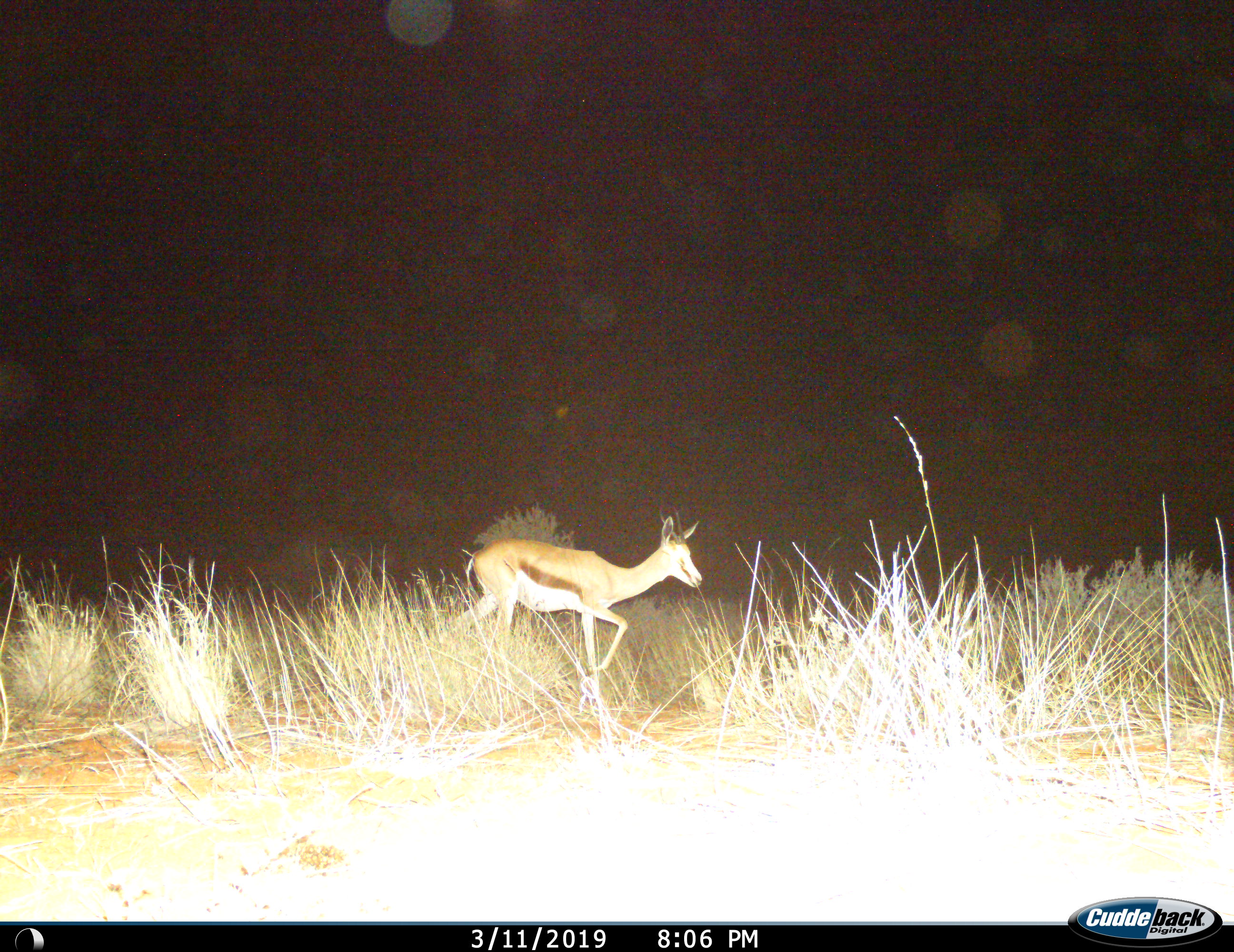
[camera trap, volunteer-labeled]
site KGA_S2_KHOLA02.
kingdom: Animalia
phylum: Chordata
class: Mammalia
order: Artiodactyla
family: Bovidae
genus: Antidorcas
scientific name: Antidorcas marsupialis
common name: springbok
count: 1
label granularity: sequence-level